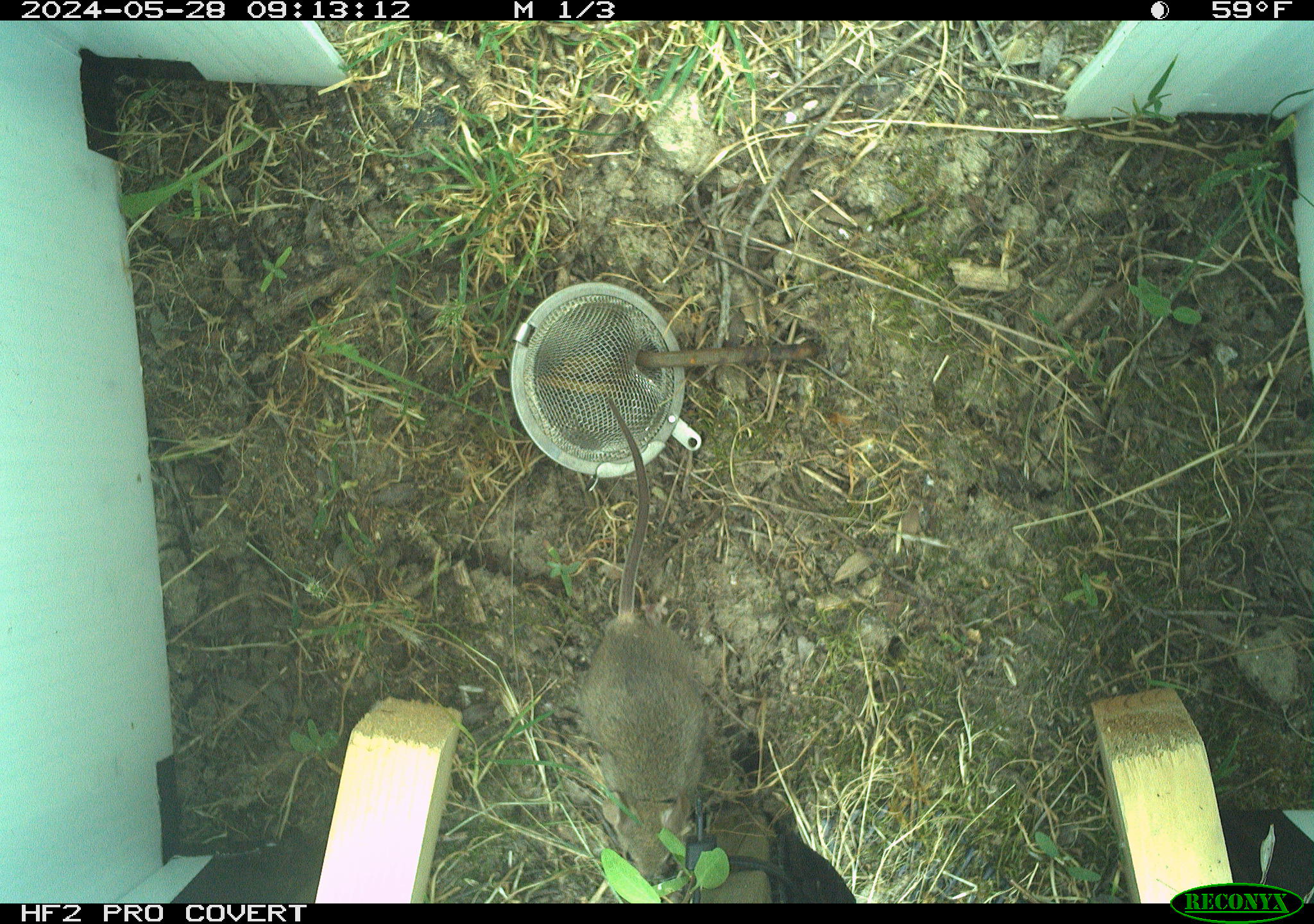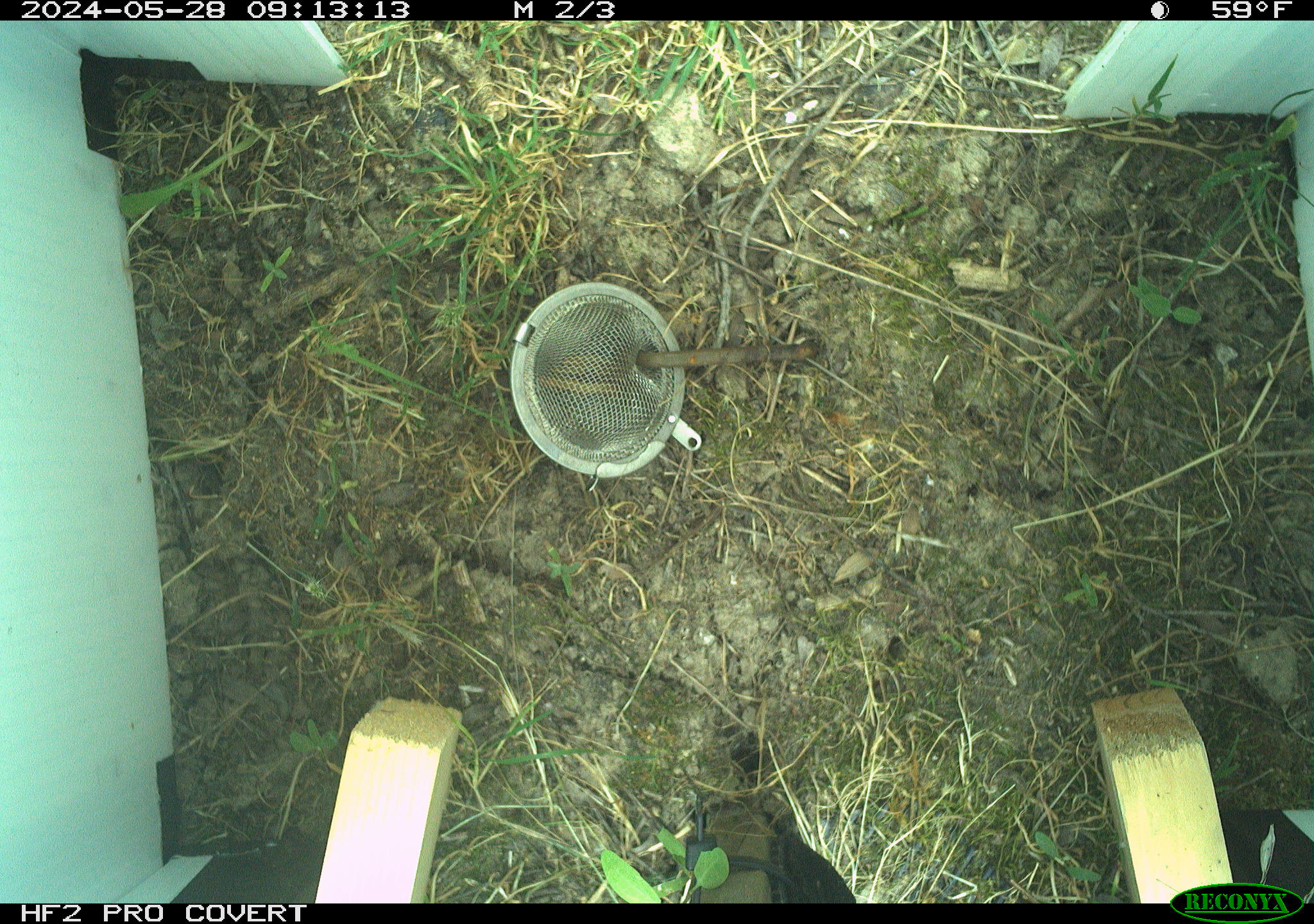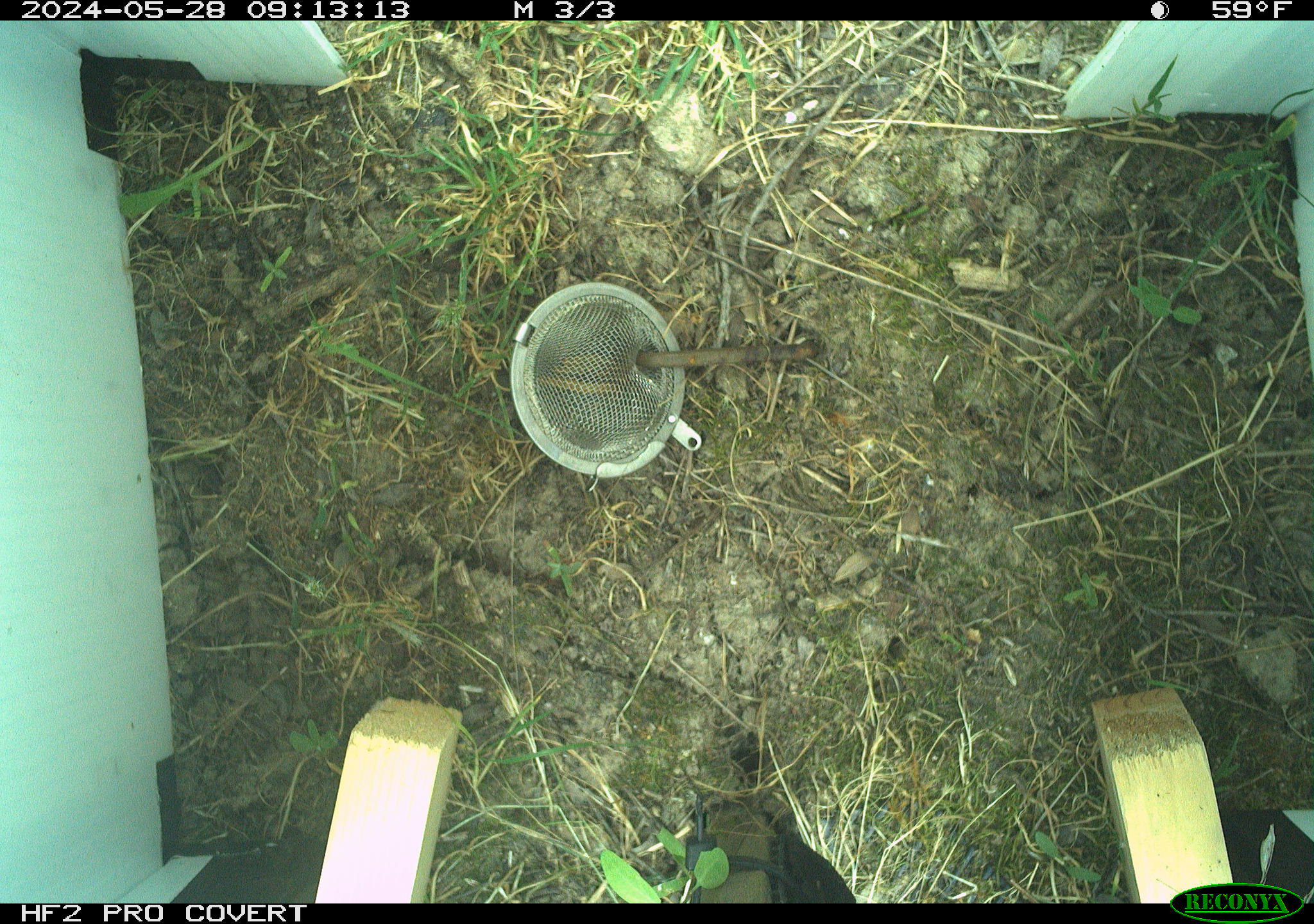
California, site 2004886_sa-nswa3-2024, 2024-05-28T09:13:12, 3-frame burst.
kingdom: Animalia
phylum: Chordata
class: Mammalia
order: Rodentia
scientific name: Rodentia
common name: rodent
Rodent (Rodentia).